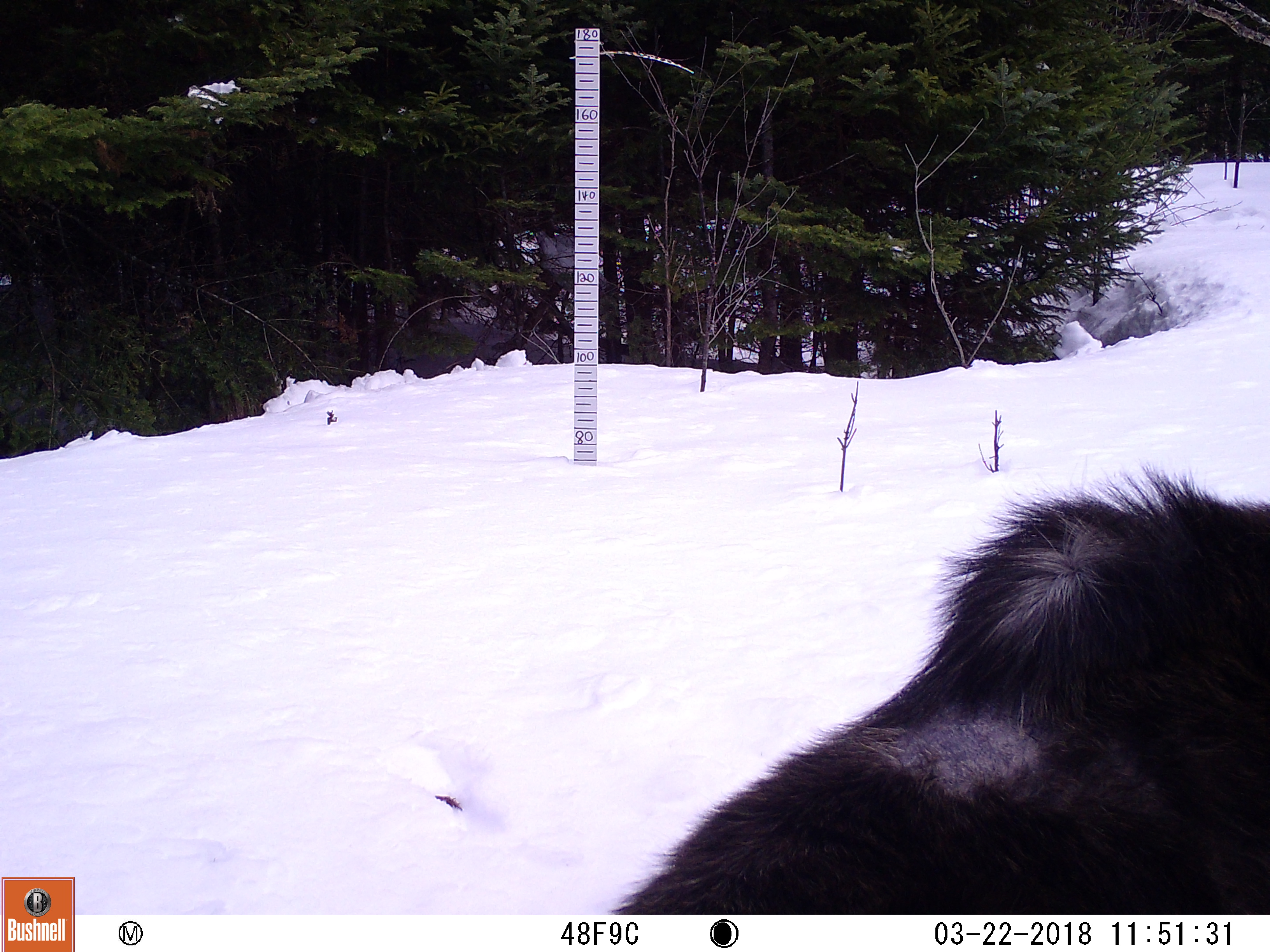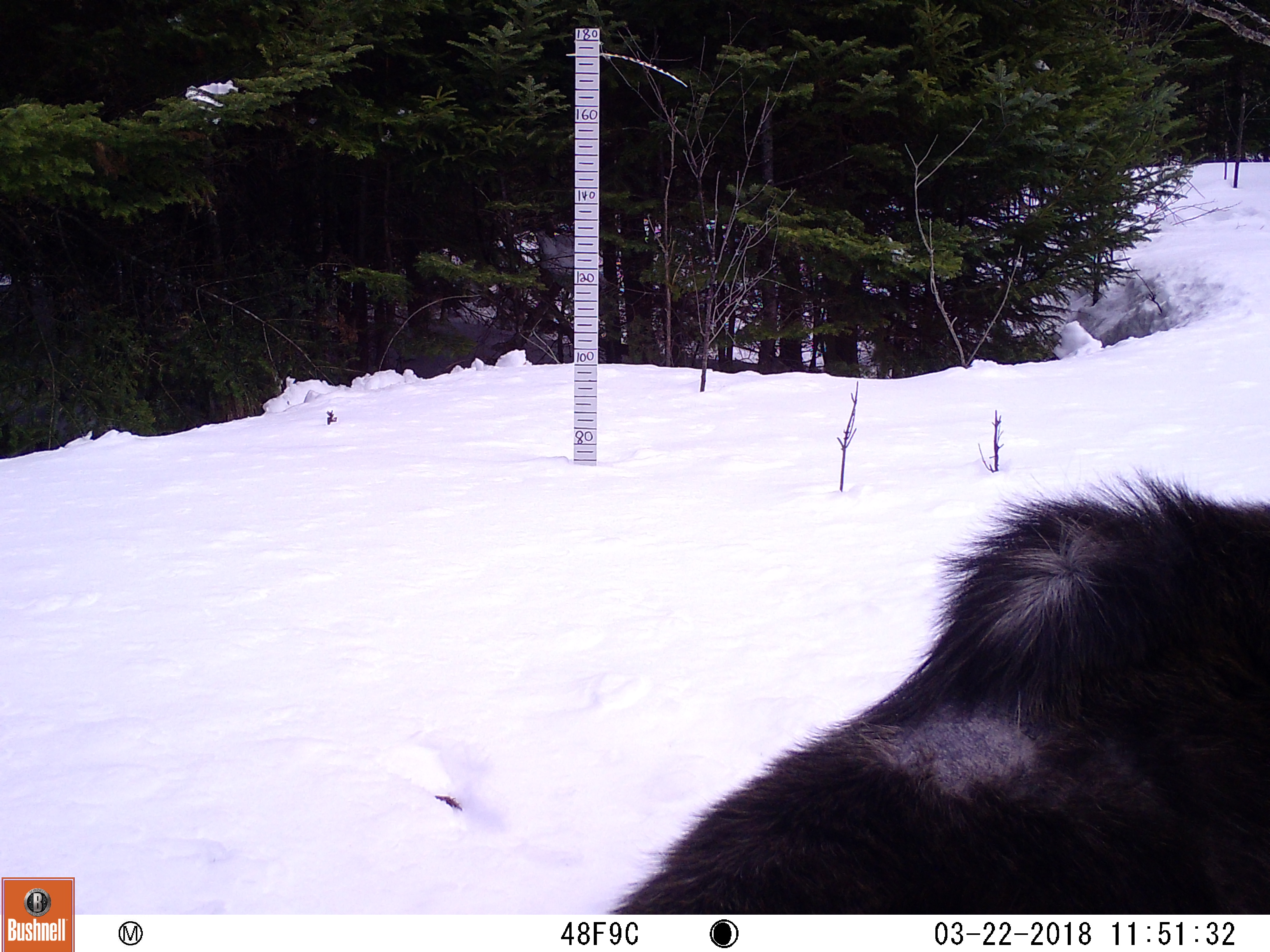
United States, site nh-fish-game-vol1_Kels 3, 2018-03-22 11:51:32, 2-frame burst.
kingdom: Animalia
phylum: Chordata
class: Mammalia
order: Artiodactyla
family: Cervidae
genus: Alces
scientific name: Alces alces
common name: moose